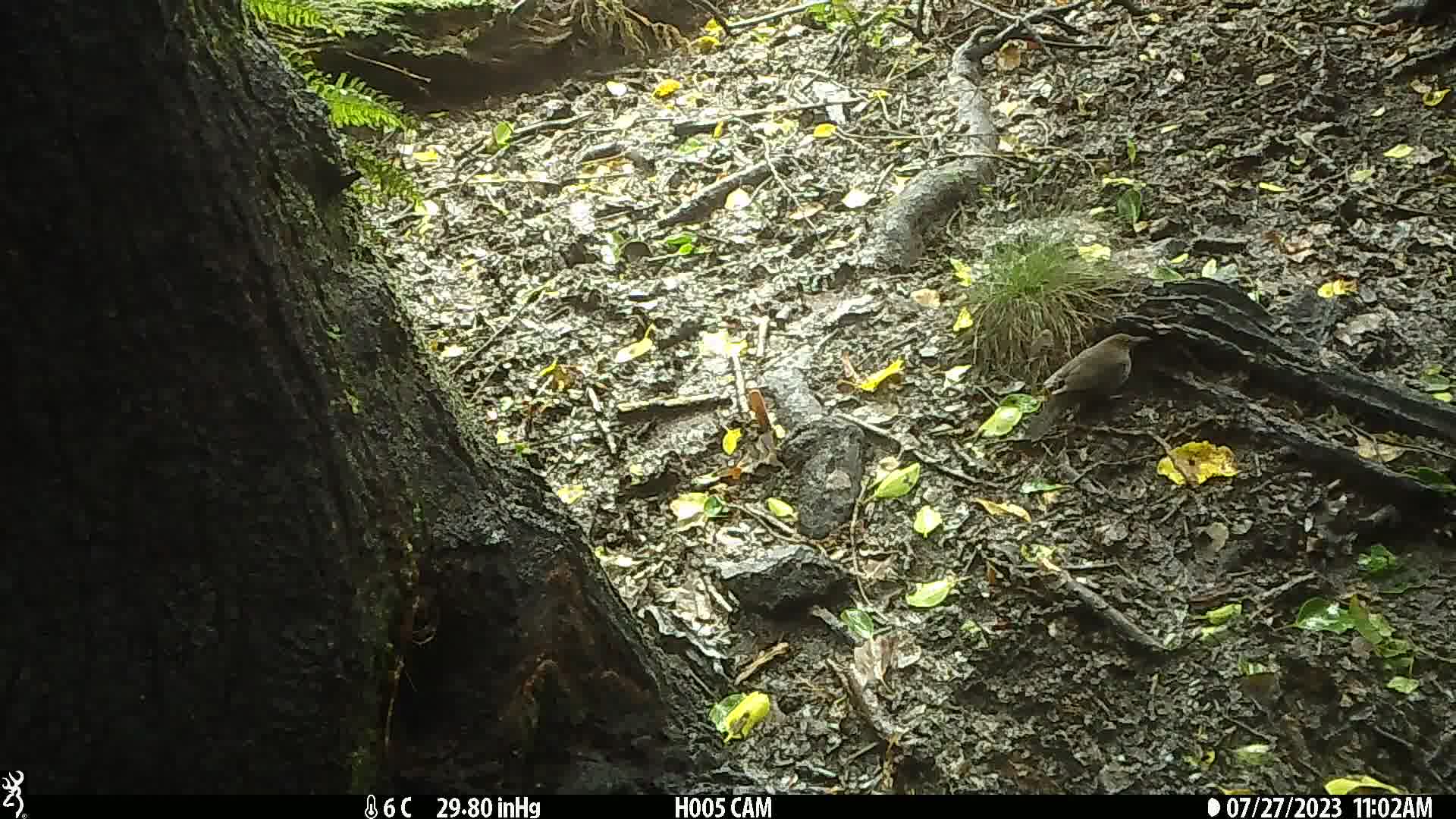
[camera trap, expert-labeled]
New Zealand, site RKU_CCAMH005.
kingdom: Animalia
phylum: Chordata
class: Aves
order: Passeriformes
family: Turdidae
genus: Turdus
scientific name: Turdus merula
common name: eurasian blackbird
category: blackbird